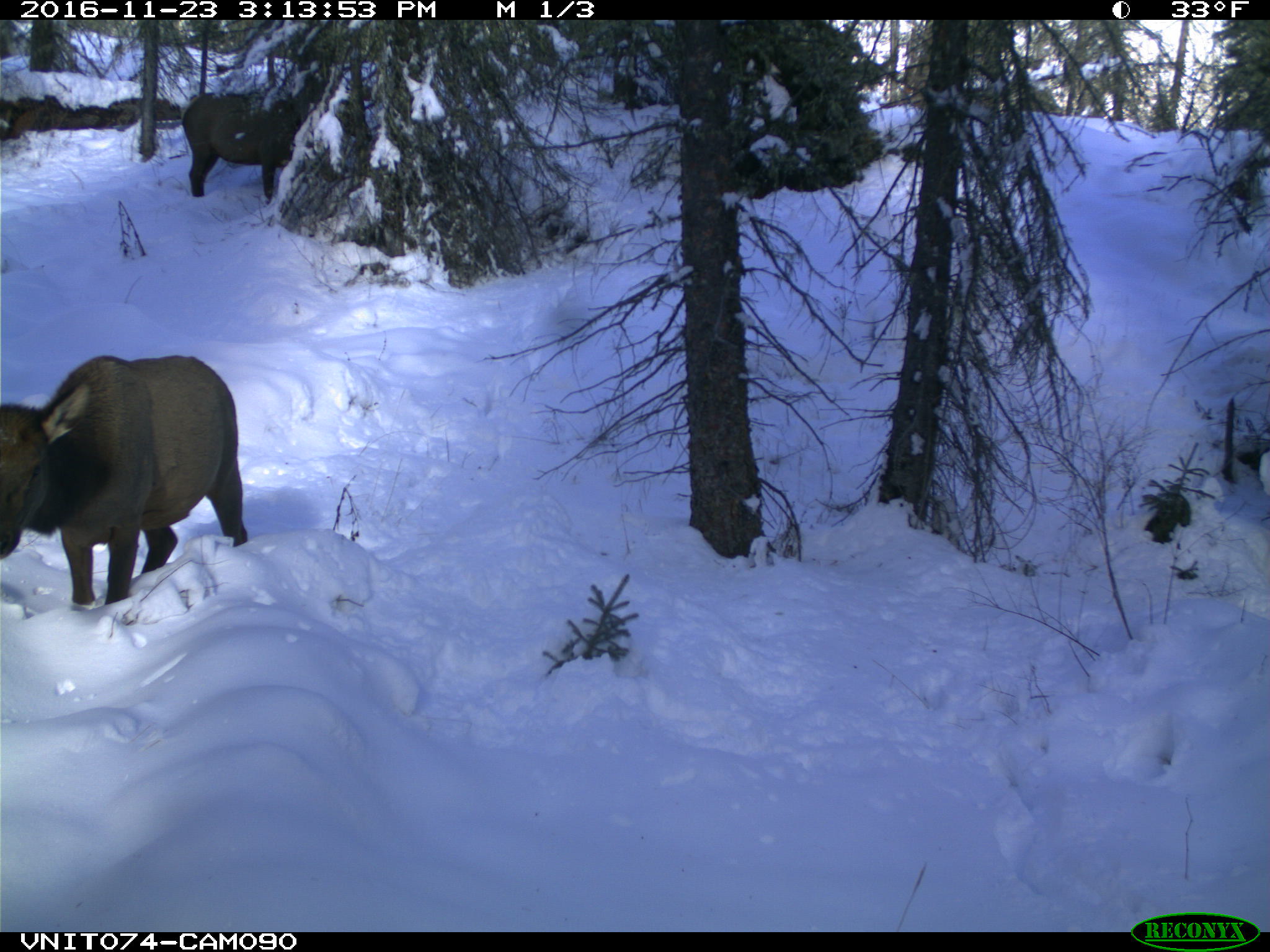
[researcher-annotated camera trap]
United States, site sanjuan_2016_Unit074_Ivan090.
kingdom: Animalia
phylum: Chordata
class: Mammalia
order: Artiodactyla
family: Cervidae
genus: Cervus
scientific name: Cervus elaphus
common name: red deer